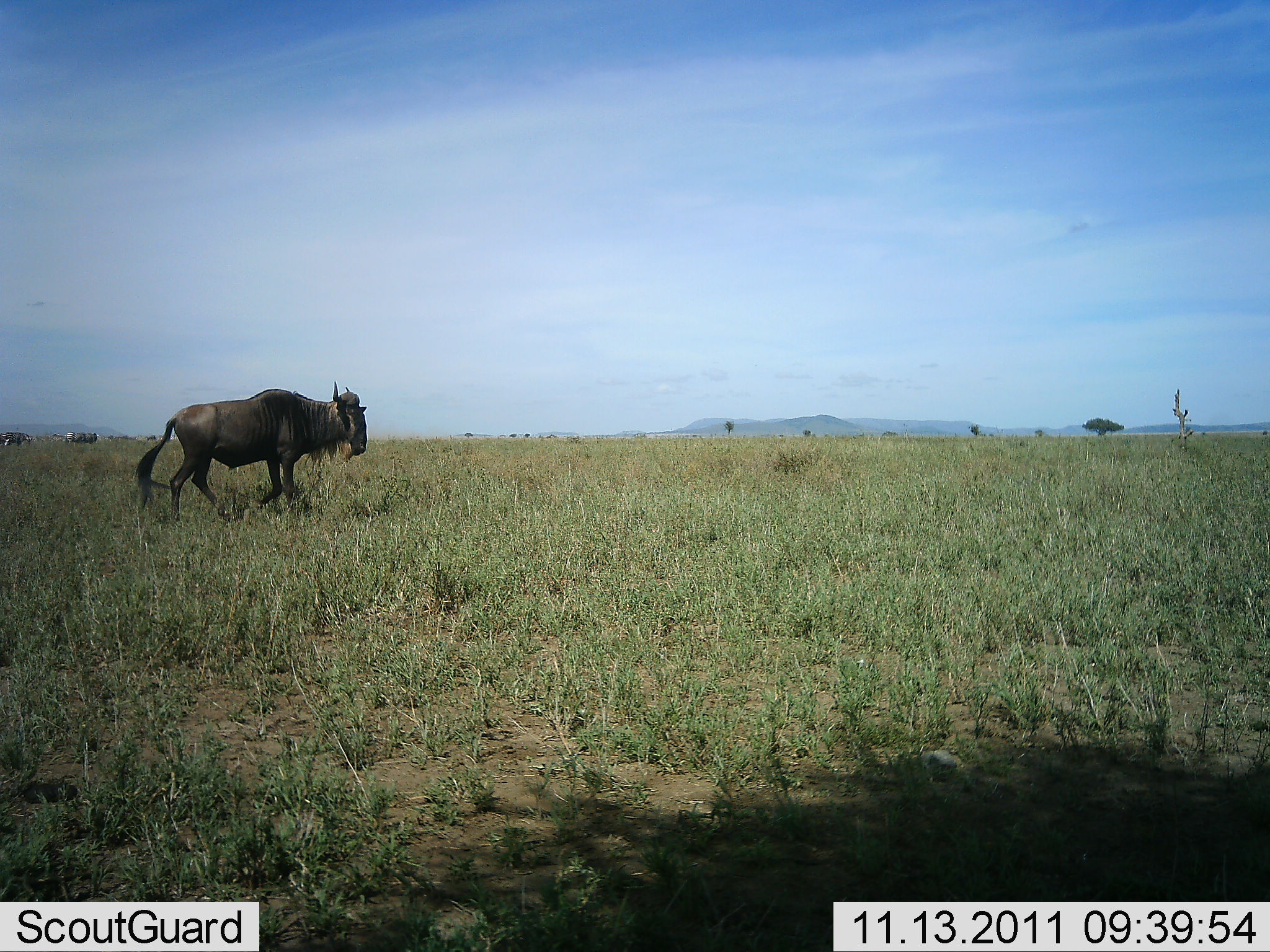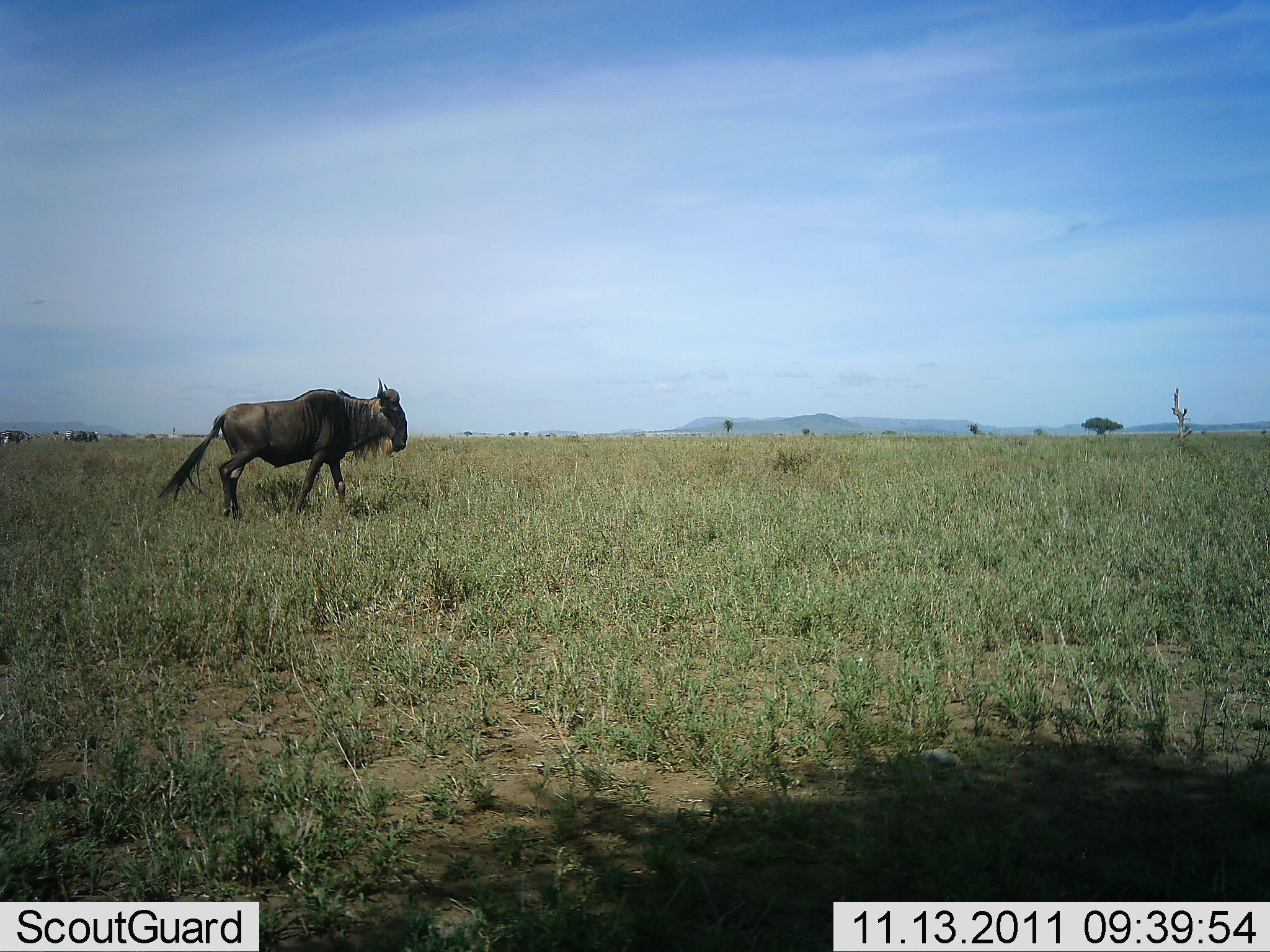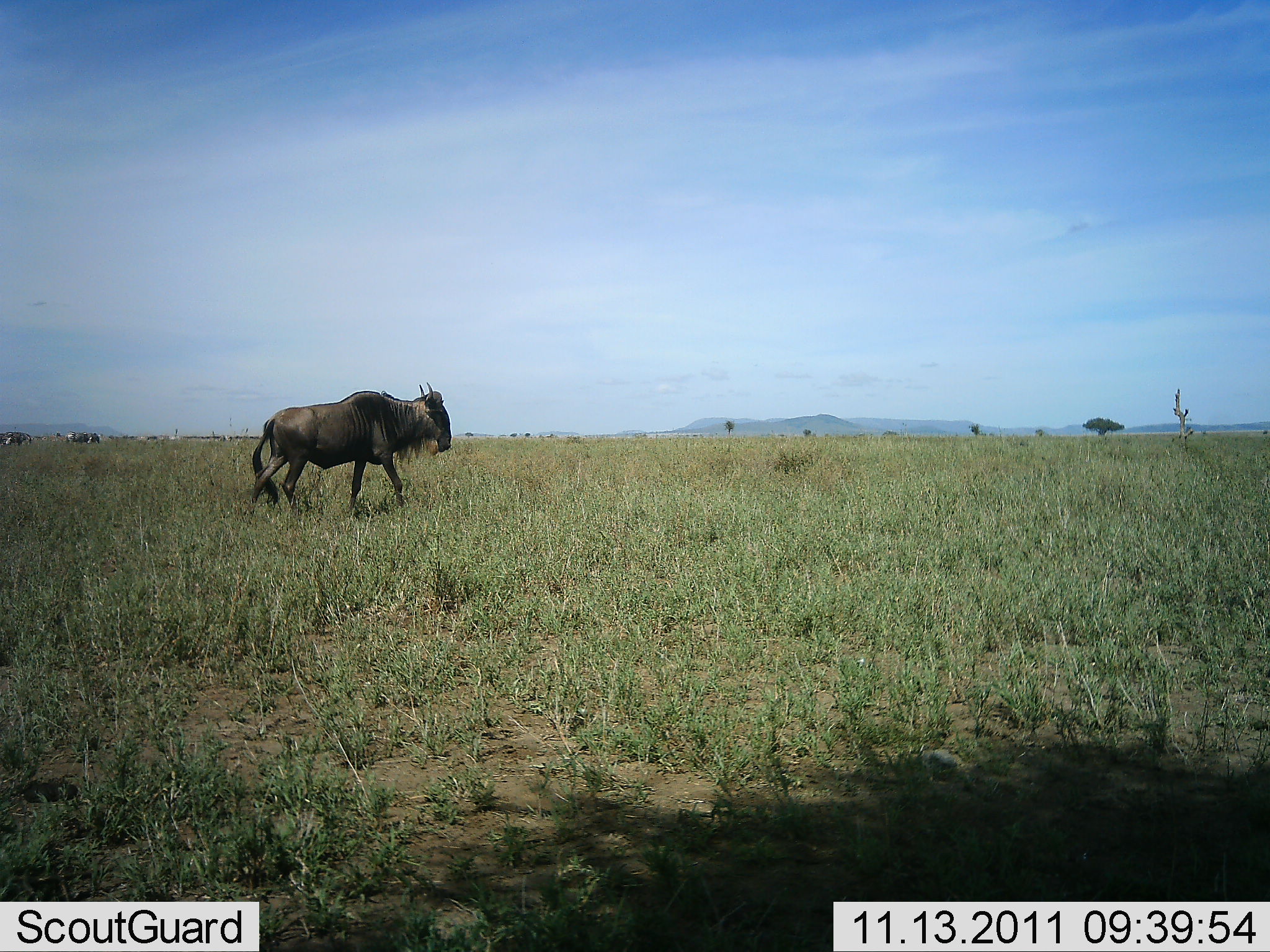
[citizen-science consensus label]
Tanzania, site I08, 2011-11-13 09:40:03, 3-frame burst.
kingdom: Animalia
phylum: Chordata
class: Mammalia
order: Artiodactyla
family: Bovidae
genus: Connochaetes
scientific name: Connochaetes taurinus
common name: blue wildebeest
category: wildebeest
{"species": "wildebeest (blue wildebeest) (Connochaetes taurinus)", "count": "1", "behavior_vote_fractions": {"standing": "0%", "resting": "0%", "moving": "100%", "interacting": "0%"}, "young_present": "0%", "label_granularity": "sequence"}